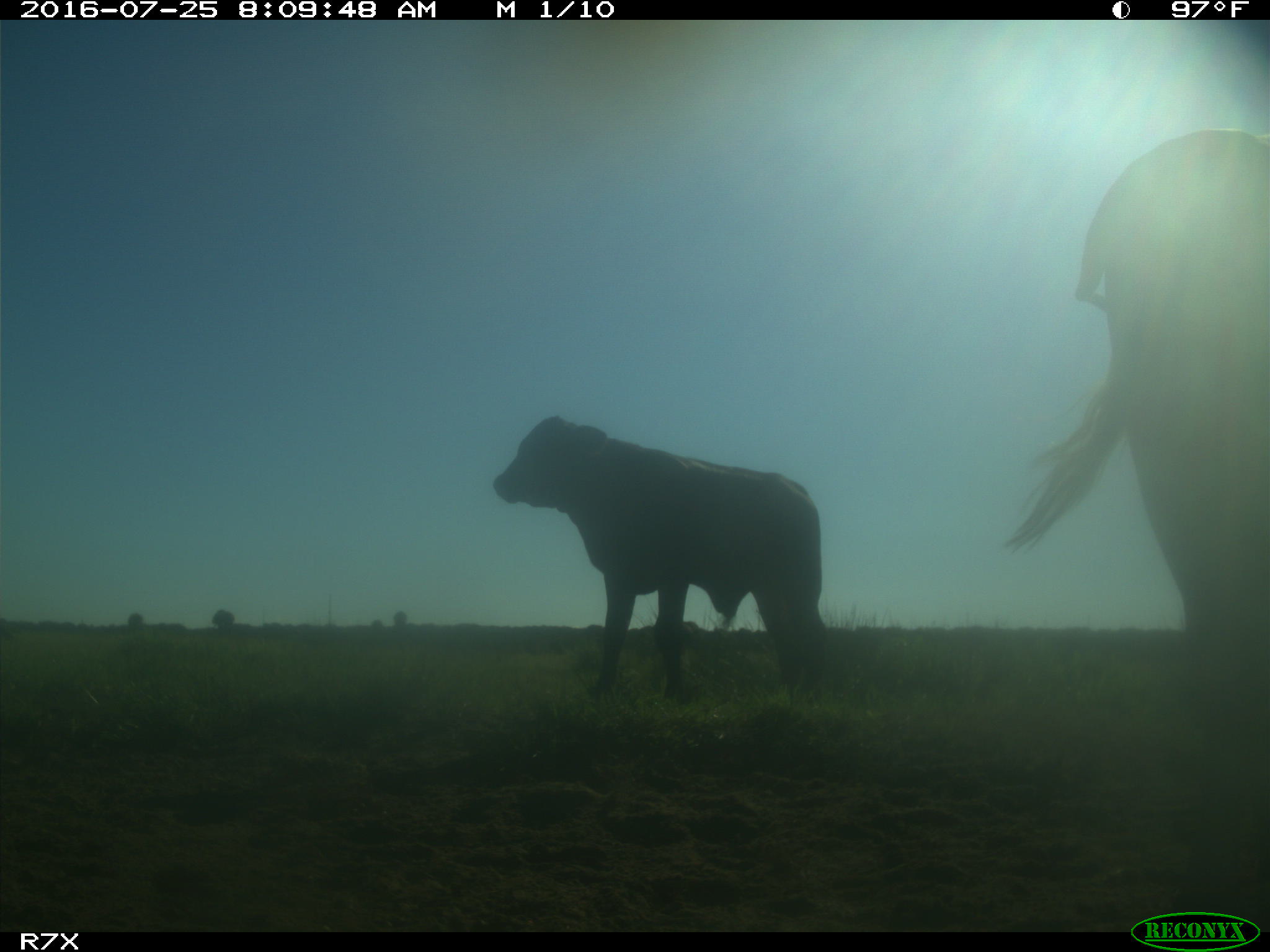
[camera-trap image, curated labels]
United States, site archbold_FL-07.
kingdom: Animalia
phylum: Chordata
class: Mammalia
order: Artiodactyla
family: Bovidae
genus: Bos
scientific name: Bos taurus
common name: domestic cow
Bos taurus (domestic cow).